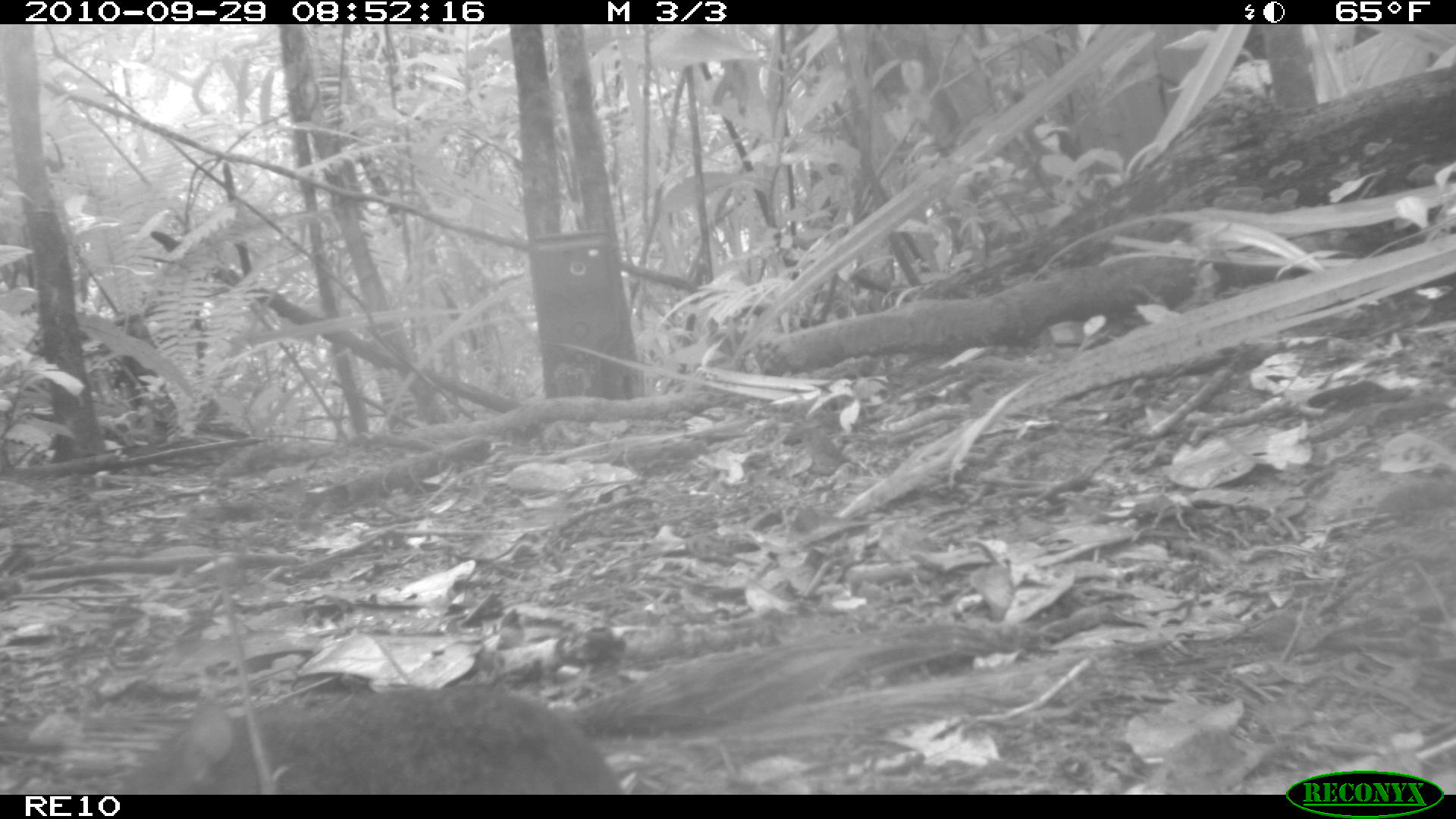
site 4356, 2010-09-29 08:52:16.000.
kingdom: Animalia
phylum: Chordata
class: Mammalia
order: Rodentia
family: Muridae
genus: Rattus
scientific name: Rattus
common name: rodent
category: unknown rat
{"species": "unknown rat (rodent) (Rattus)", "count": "1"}